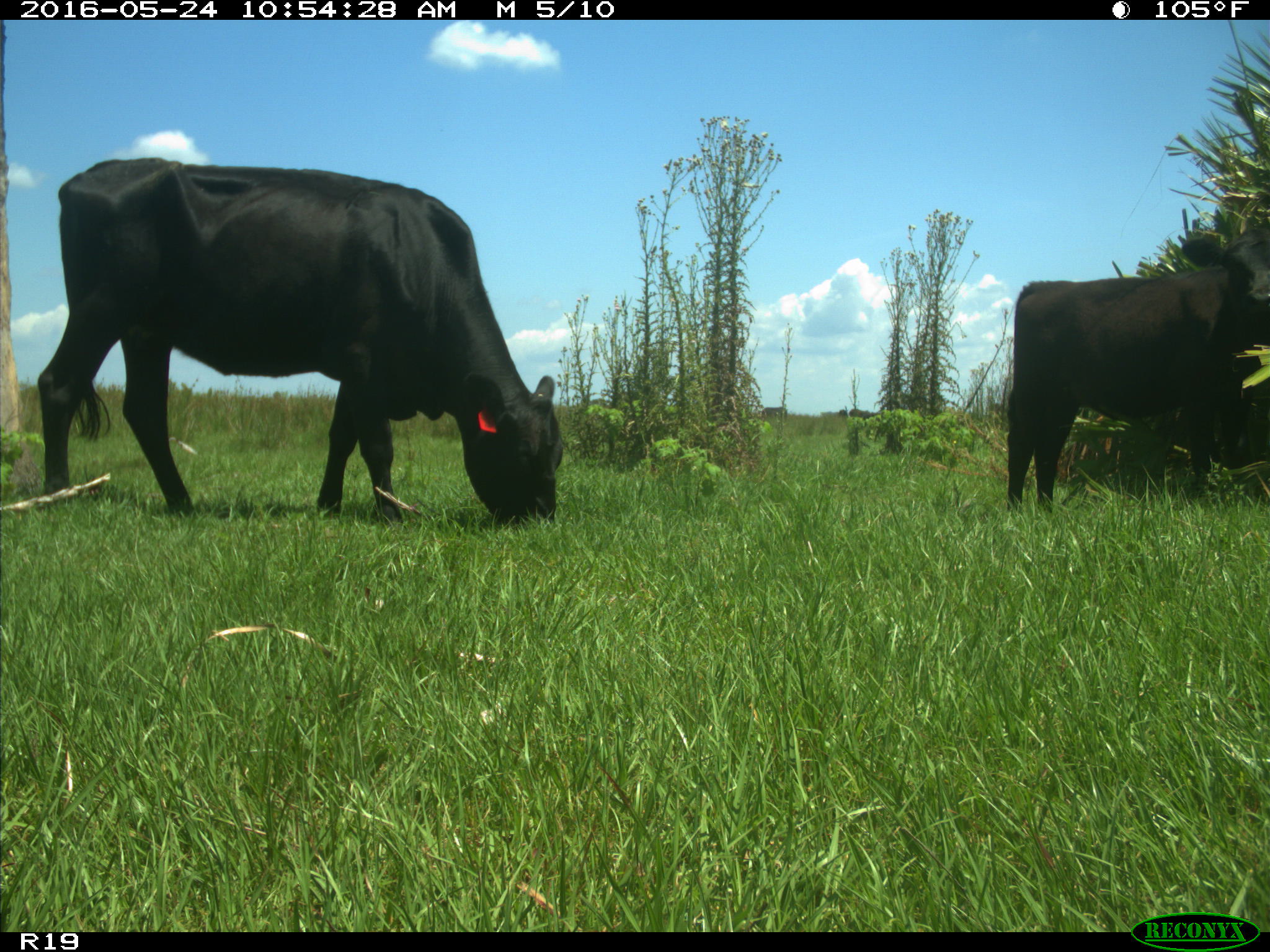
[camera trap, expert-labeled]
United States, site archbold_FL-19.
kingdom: Animalia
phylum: Chordata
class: Mammalia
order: Artiodactyla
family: Bovidae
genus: Bos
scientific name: Bos taurus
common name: domestic cow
Bos taurus (domestic cow).